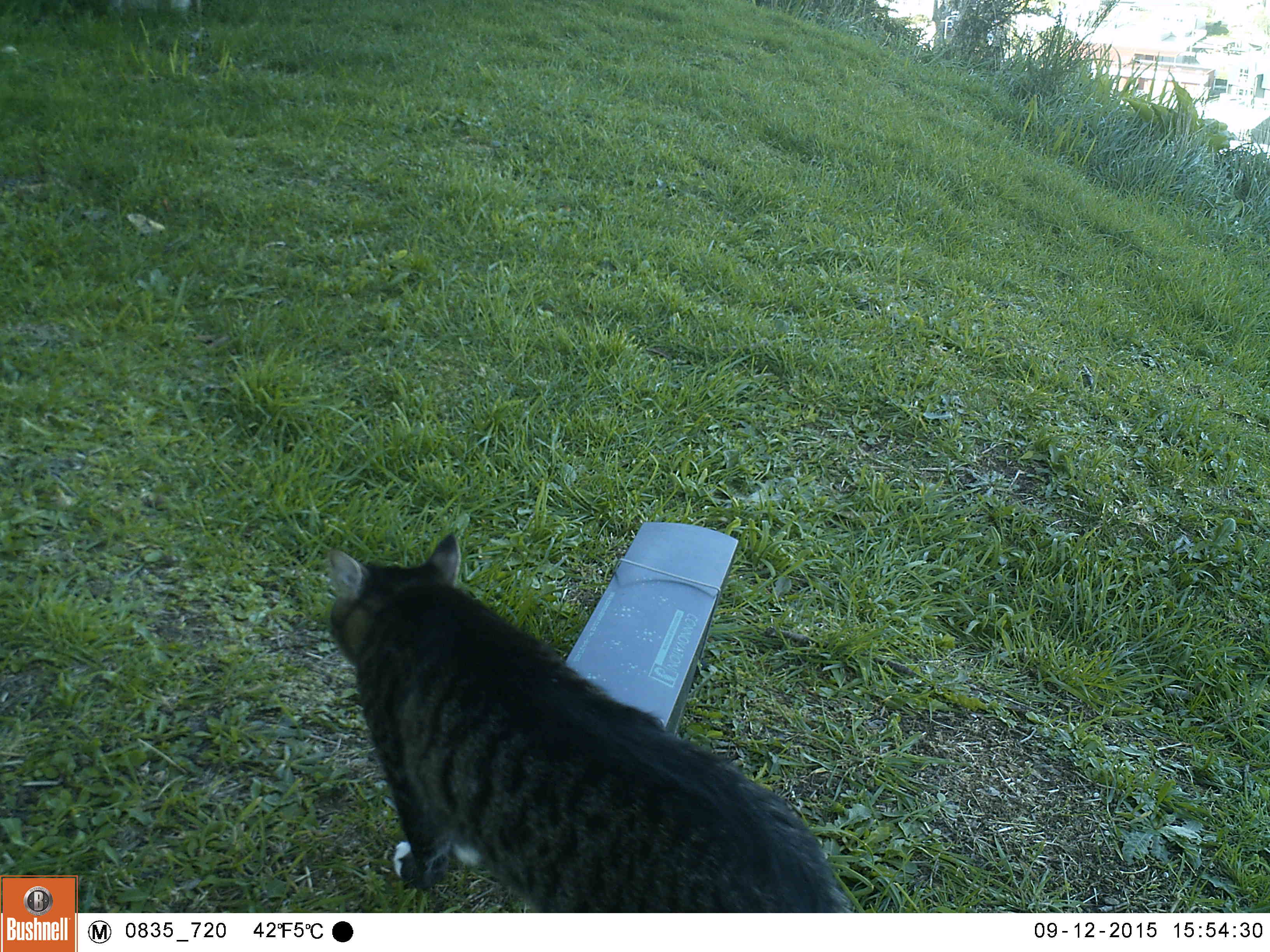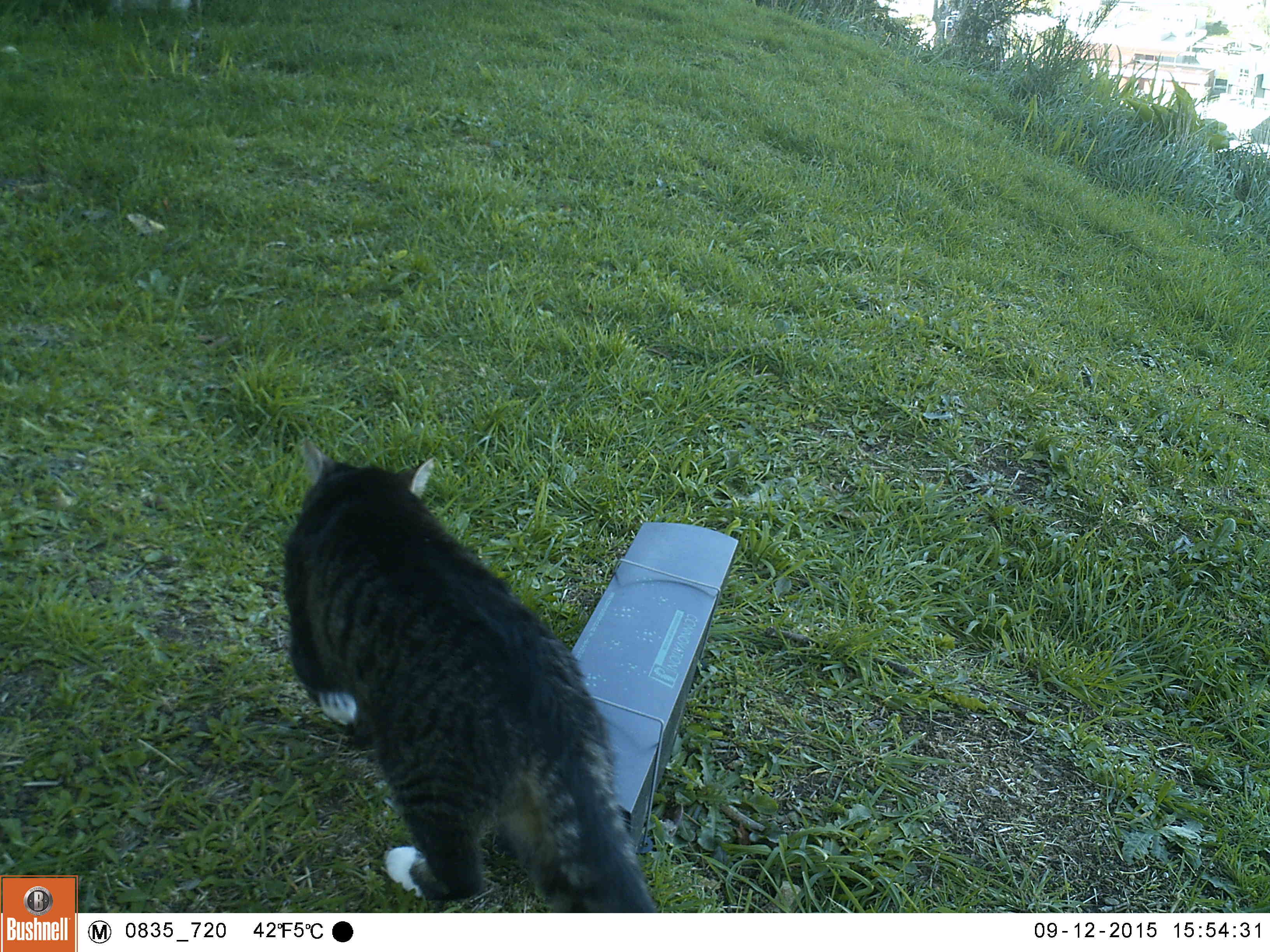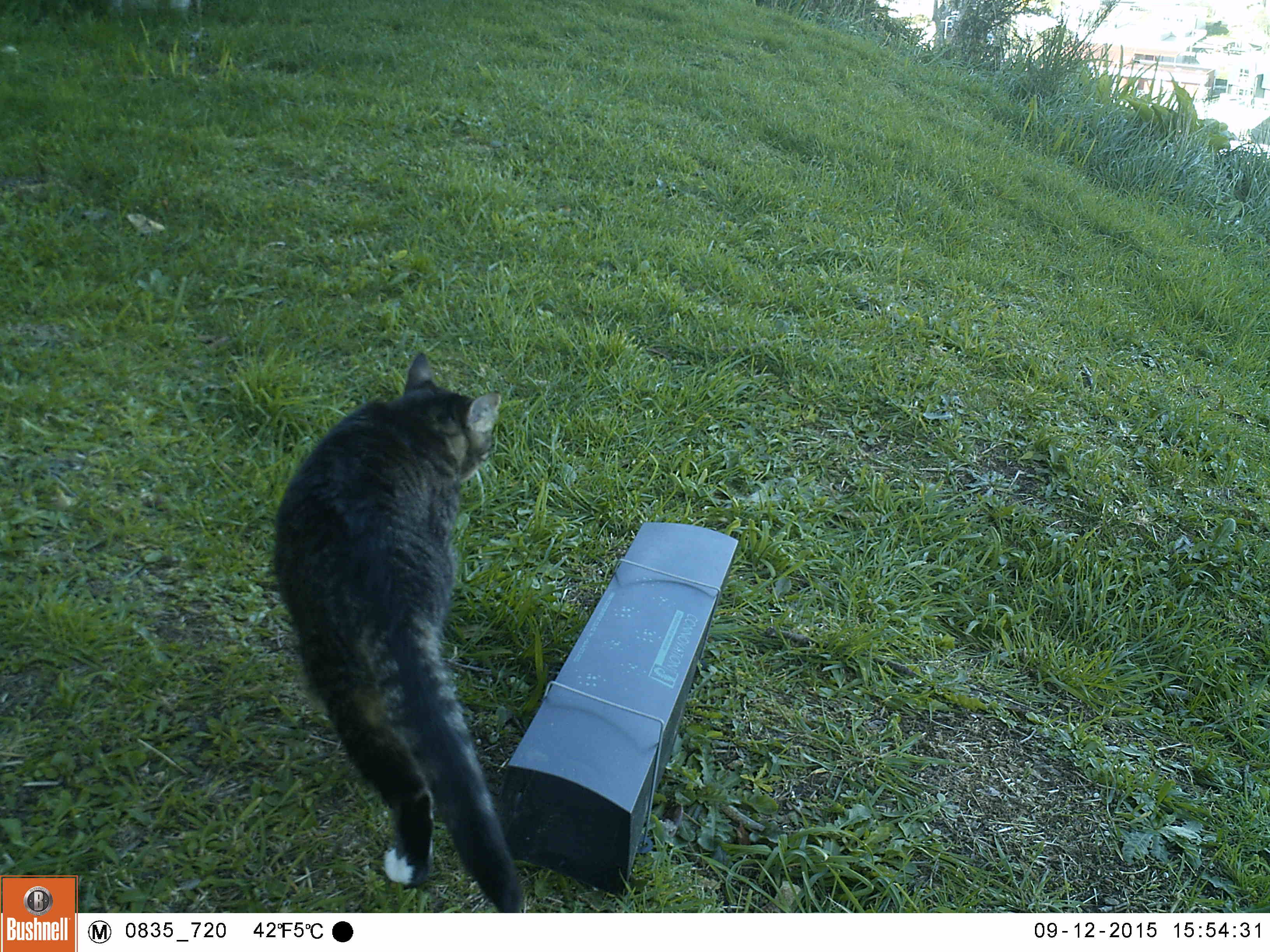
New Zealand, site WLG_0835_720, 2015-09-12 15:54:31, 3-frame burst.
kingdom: Animalia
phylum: Chordata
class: Mammalia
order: Carnivora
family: Felidae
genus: Felis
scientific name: Felis catus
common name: domestic cat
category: cat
Cat (domestic cat) (Felis catus).